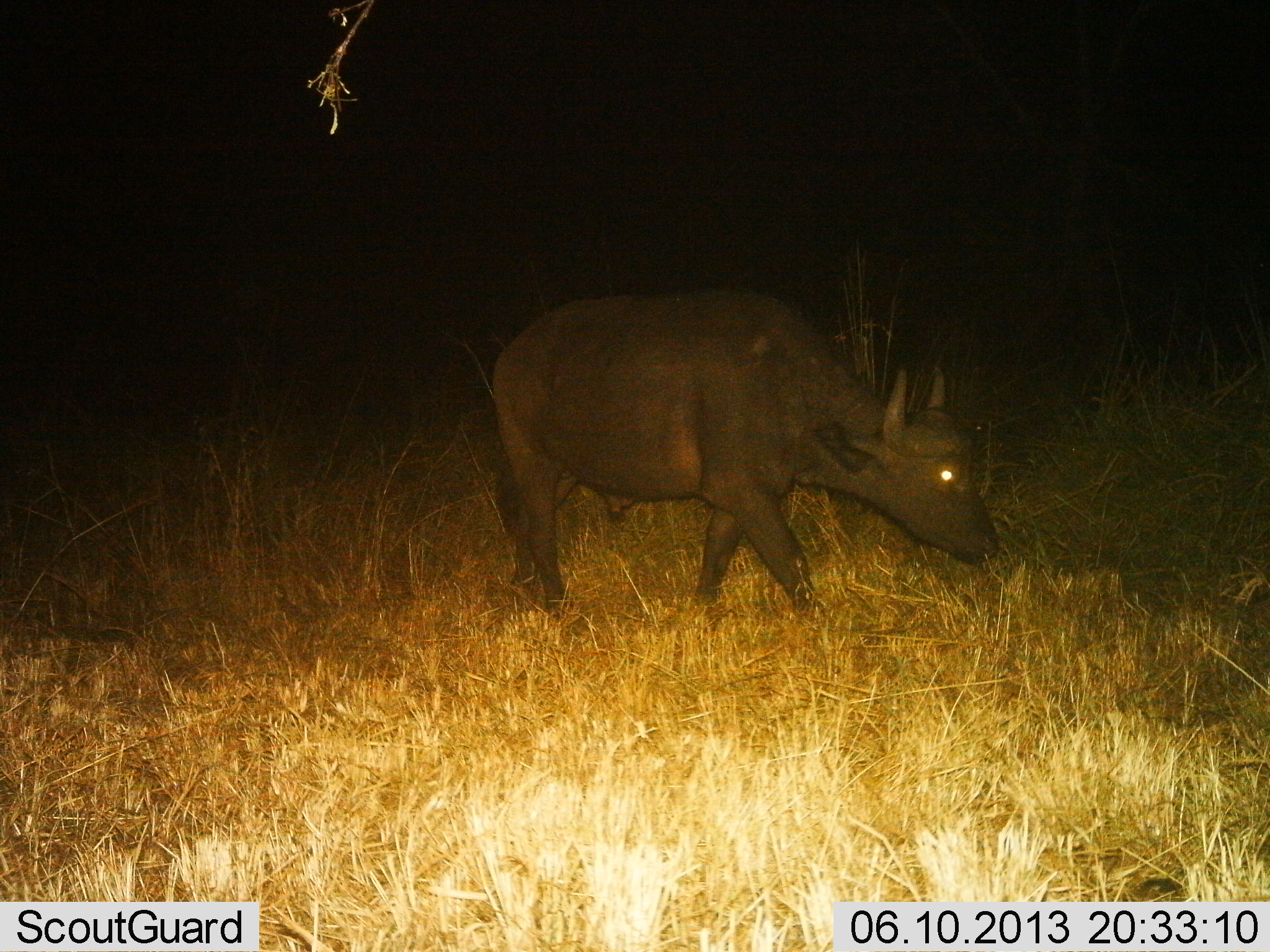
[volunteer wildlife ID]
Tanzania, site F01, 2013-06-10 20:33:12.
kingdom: Animalia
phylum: Chordata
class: Mammalia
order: Artiodactyla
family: Bovidae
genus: Syncerus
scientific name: Syncerus caffer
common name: cape buffalo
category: buffalo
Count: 1.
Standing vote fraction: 20%.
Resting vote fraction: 0%.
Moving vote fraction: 50%.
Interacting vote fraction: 0%.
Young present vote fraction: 20%.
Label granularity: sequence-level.